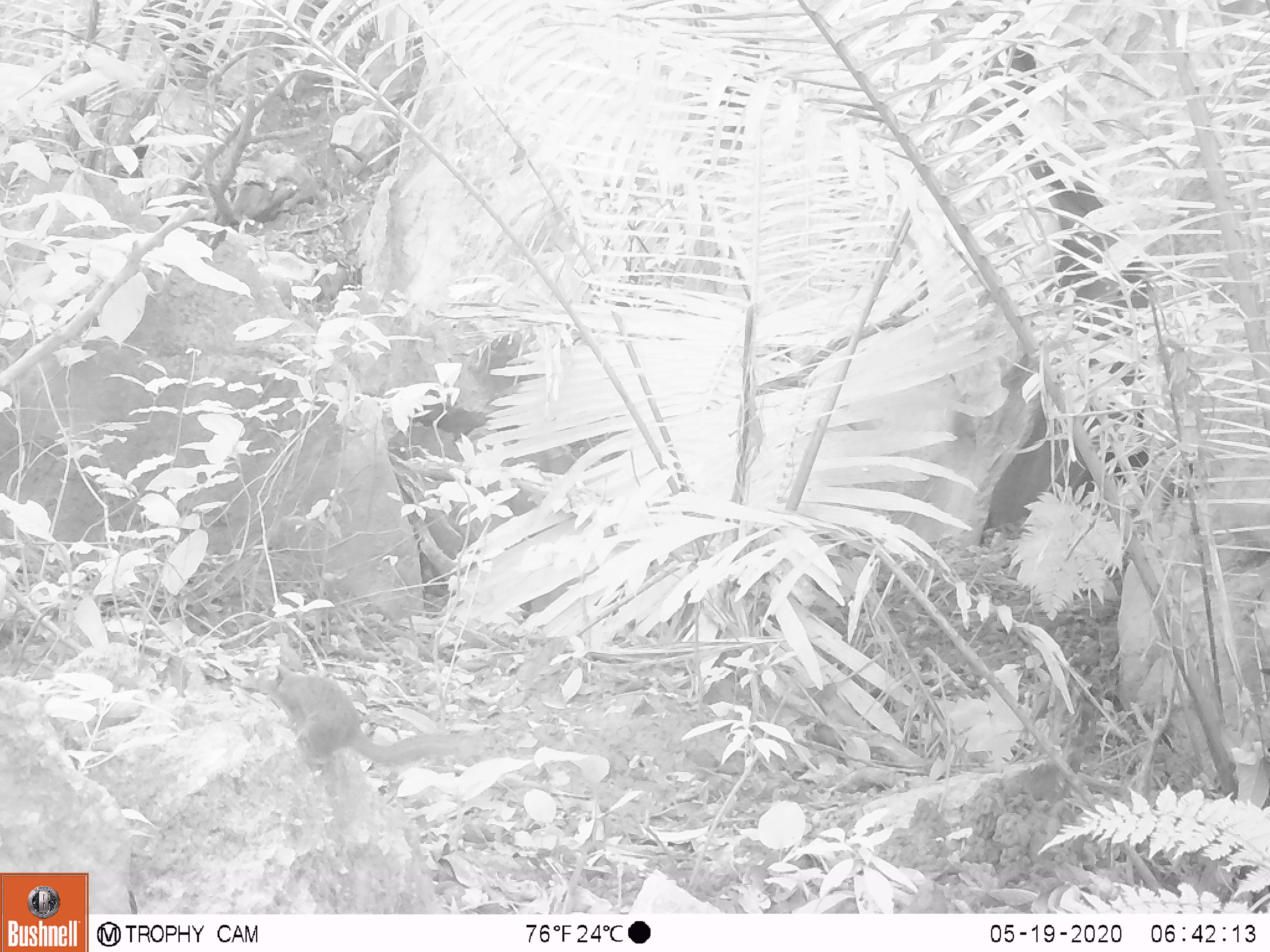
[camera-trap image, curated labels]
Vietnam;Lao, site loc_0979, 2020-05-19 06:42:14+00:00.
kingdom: Animalia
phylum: Chordata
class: Mammalia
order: Rodentia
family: Sciuridae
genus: Dremomys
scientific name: Dremomys rufigenis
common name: red-cheeked squirrel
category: red cheeked squirrel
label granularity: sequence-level